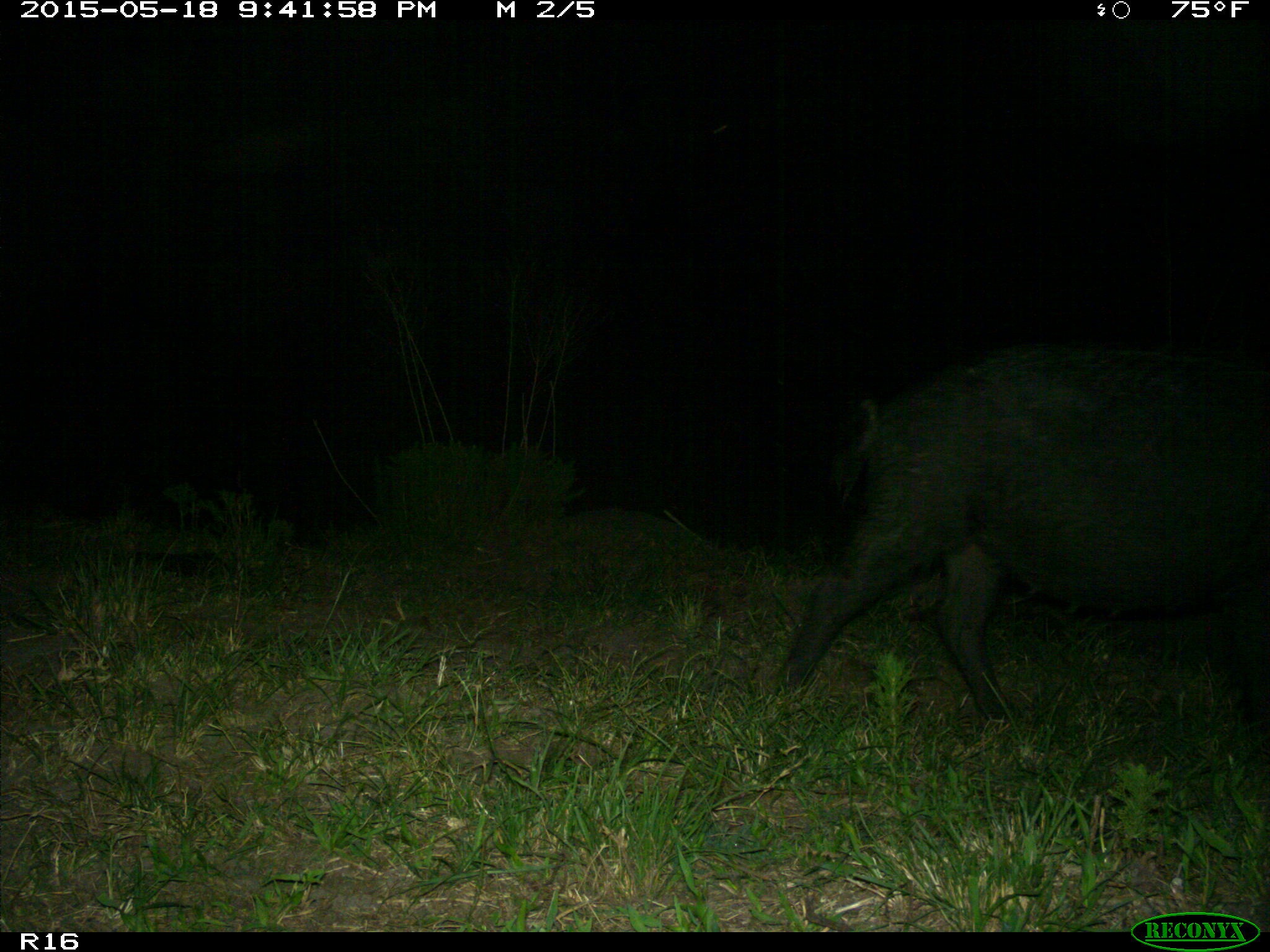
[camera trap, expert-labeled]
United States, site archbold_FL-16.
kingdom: Animalia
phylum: Chordata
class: Mammalia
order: Artiodactyla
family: Suidae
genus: Sus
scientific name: Sus scrofa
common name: wild boar